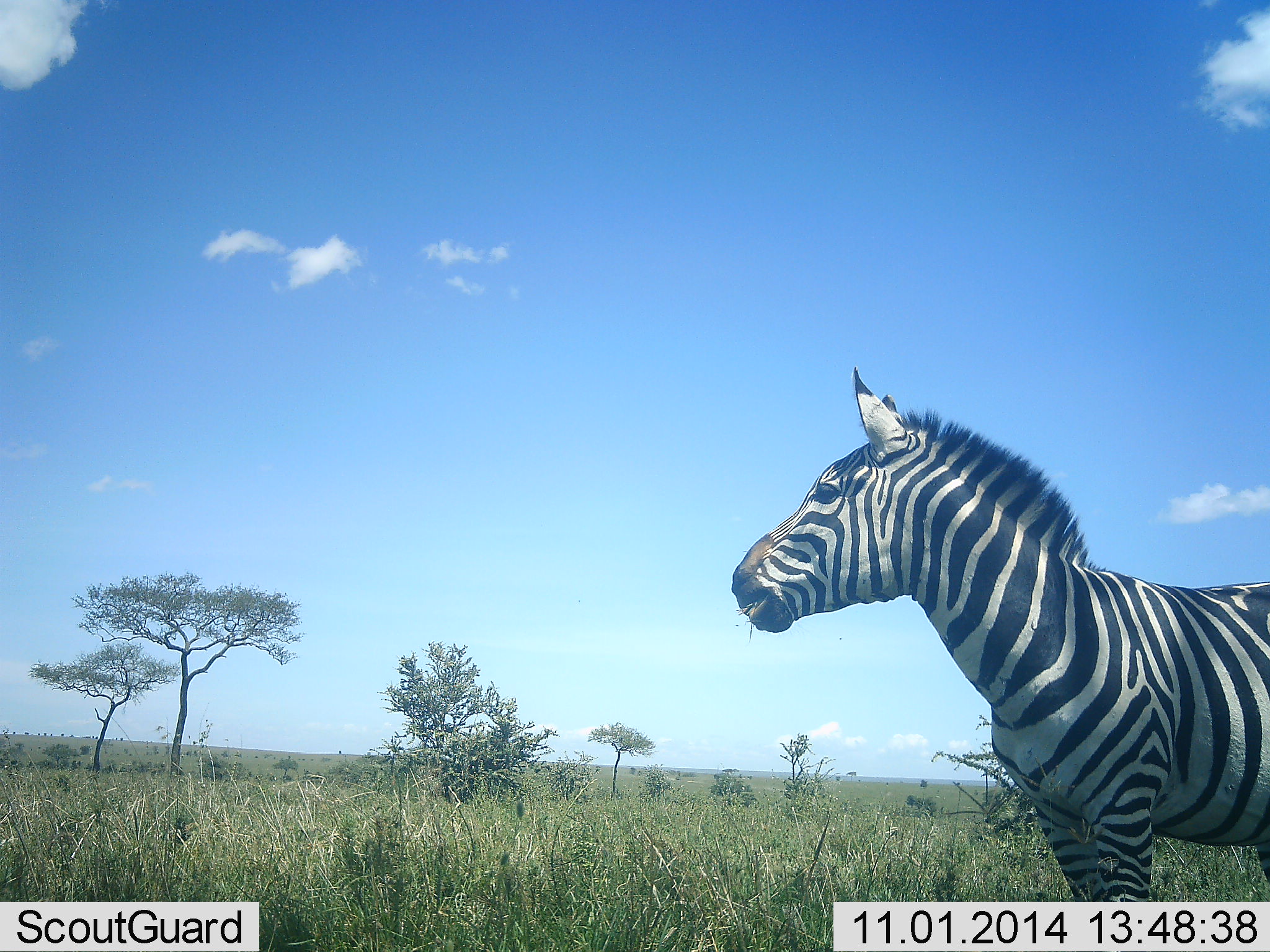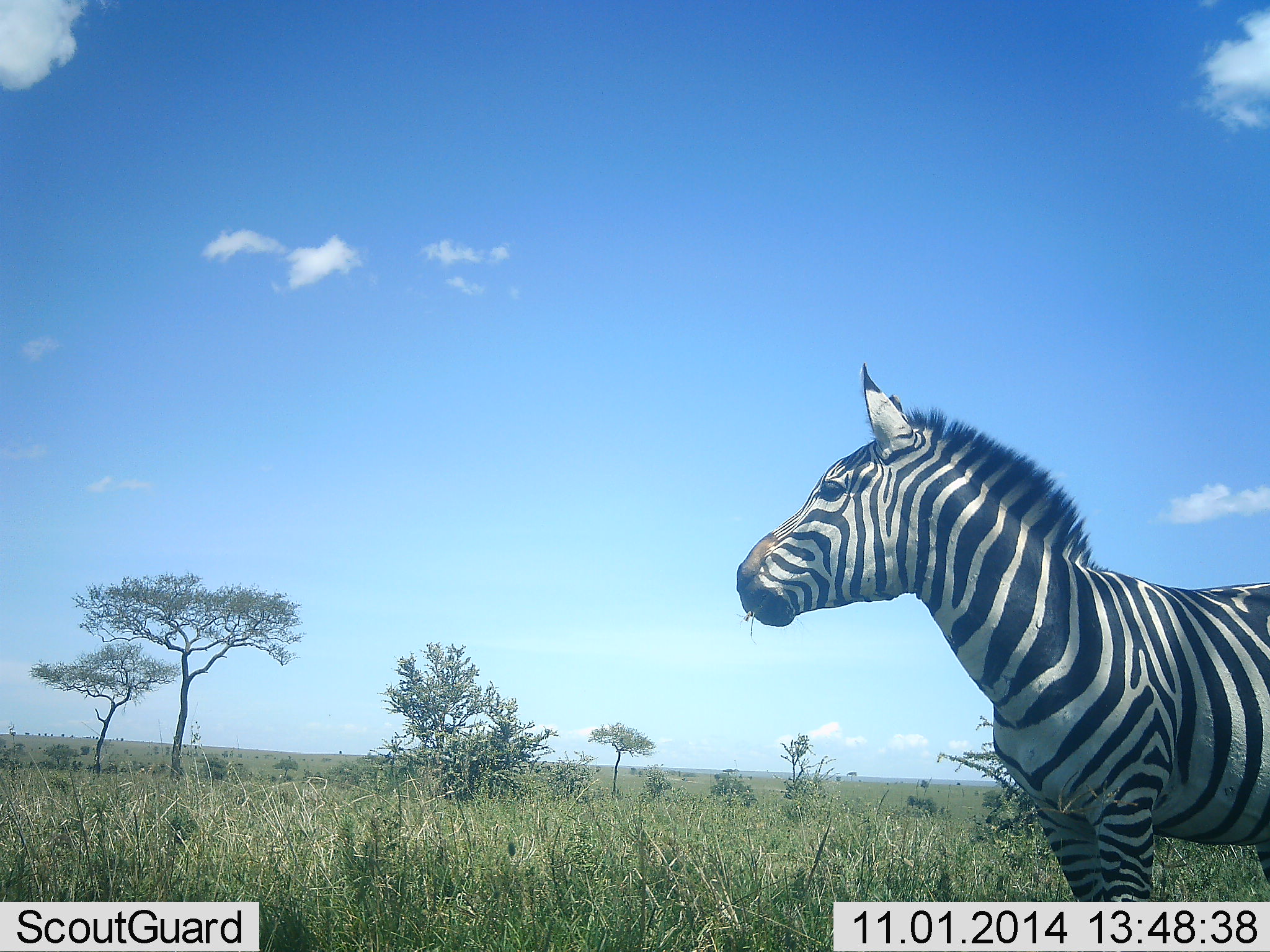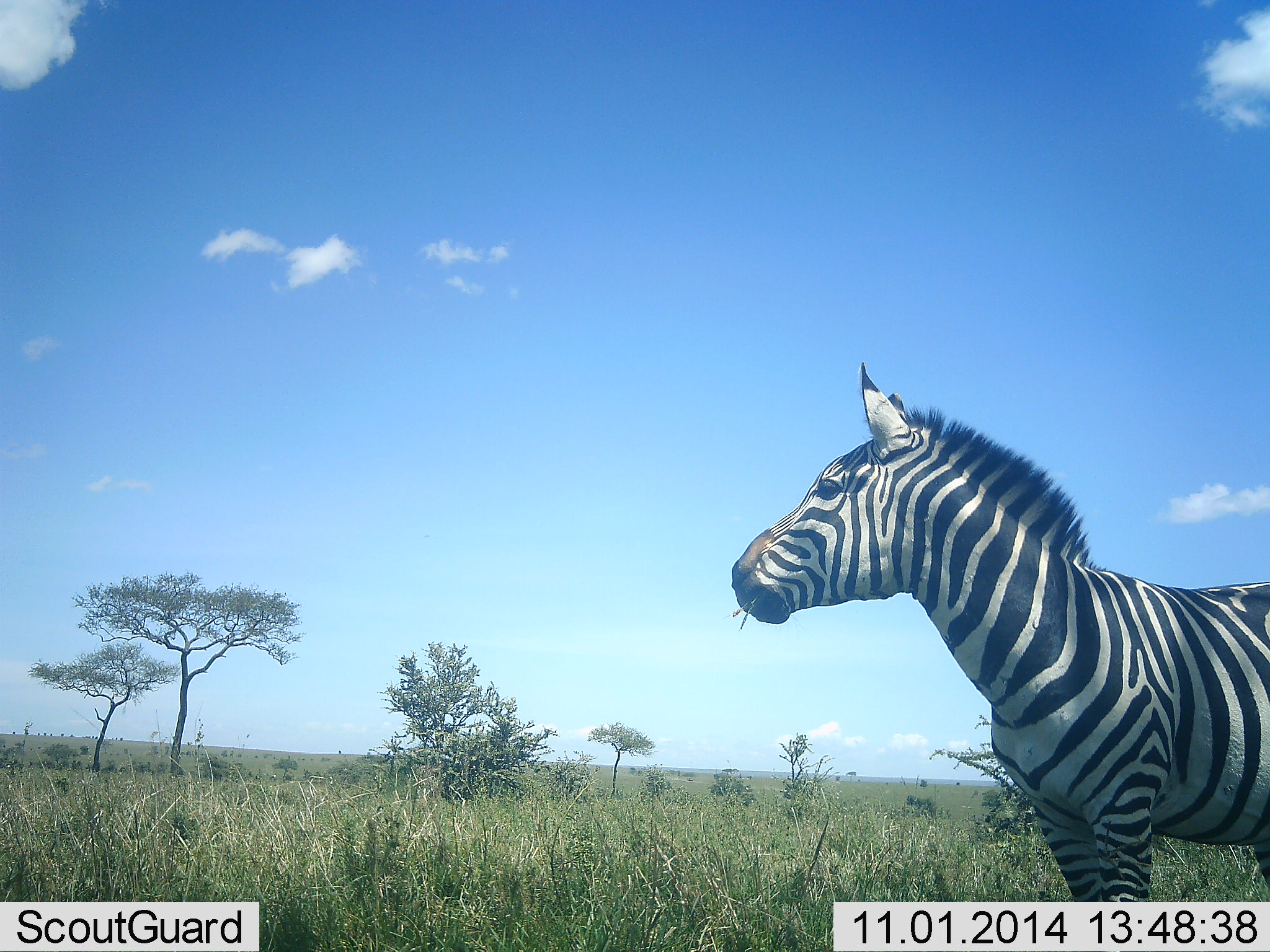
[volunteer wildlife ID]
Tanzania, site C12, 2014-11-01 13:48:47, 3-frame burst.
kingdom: Animalia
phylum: Chordata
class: Mammalia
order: Perissodactyla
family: Equidae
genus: Equus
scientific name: Equus quagga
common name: plains zebra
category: zebra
Zebra (plains zebra) (Equus quagga), count 1. Behavior (volunteer vote fractions): standing 90%, resting 0%, moving 0%, interacting 0%. Young present (vote fraction): 0%. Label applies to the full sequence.